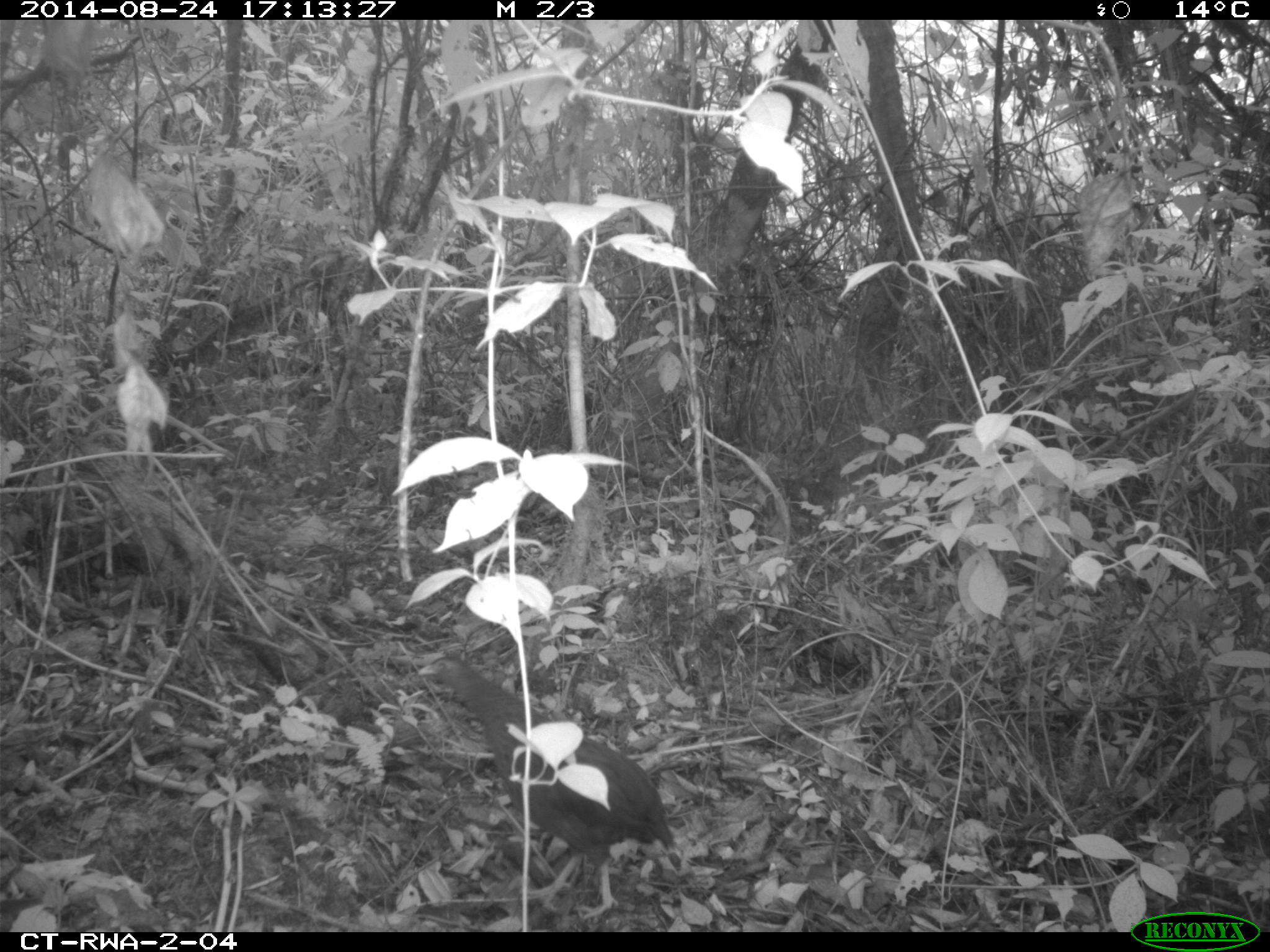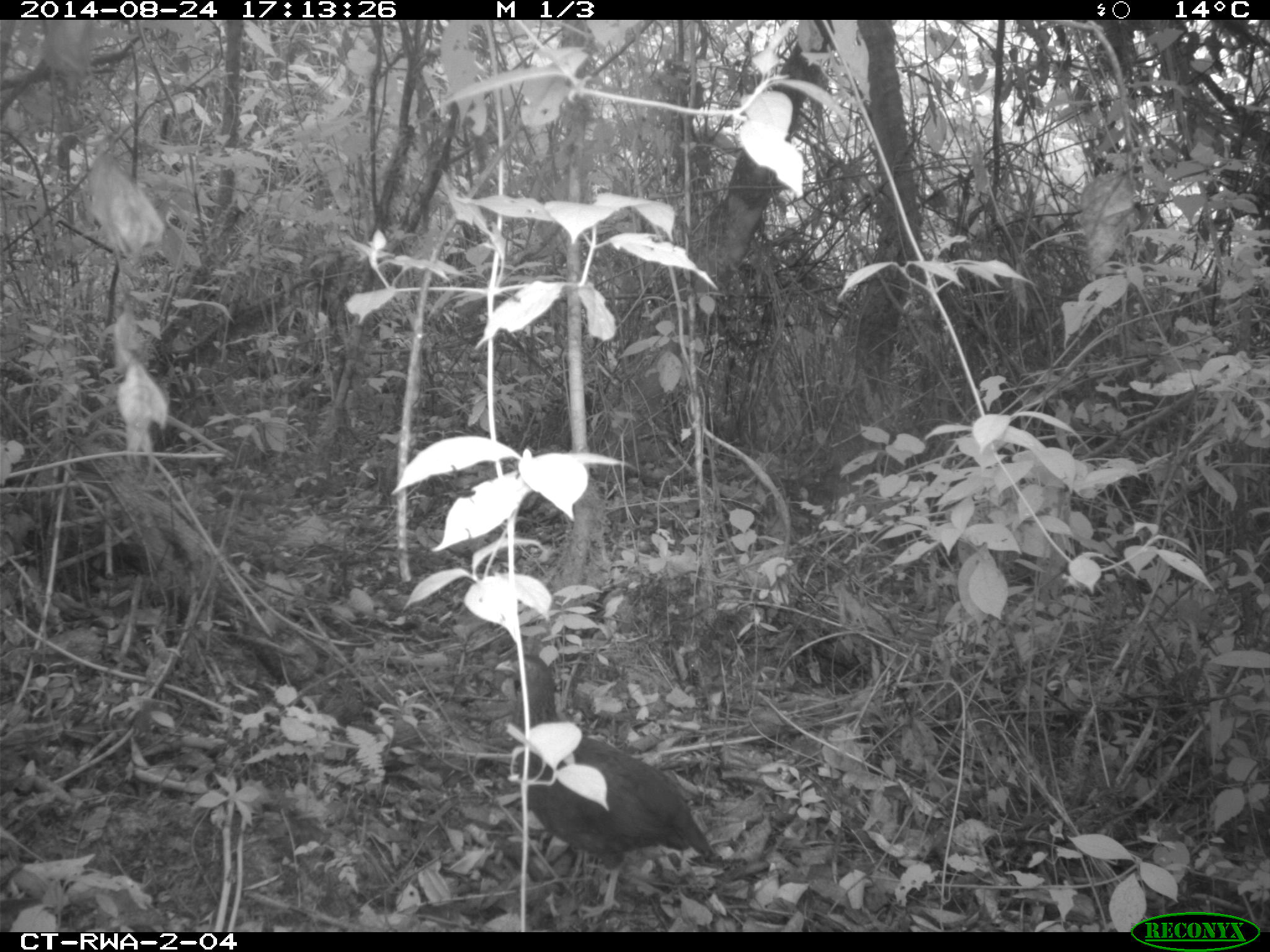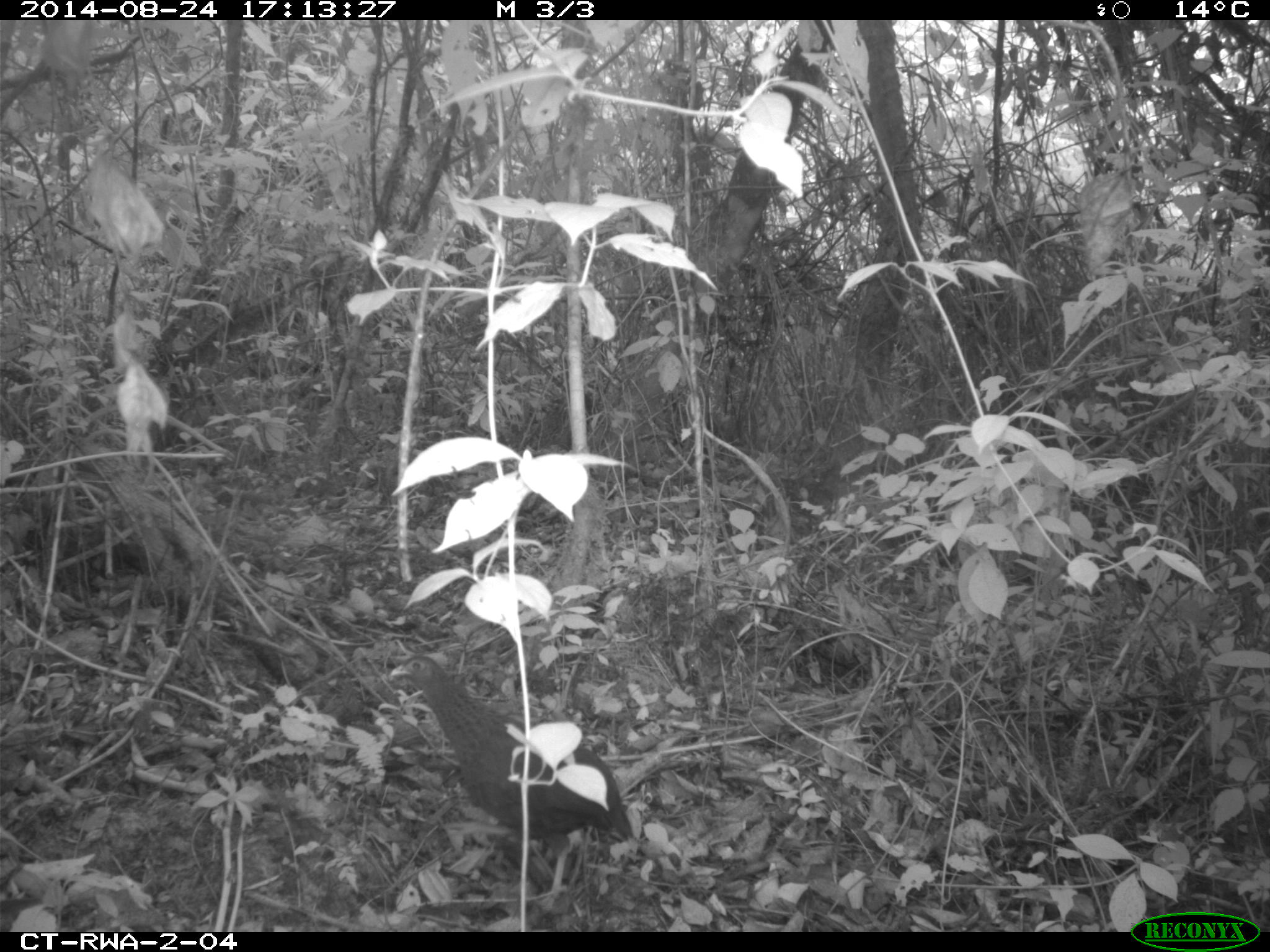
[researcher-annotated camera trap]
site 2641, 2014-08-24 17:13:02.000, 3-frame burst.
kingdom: Animalia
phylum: Chordata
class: Aves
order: Galliformes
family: Phasianidae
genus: Pternistis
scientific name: Pternistis nobilis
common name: handsome francolin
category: francolinus nobilis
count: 1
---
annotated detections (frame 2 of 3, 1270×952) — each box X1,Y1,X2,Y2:
francolinus nobilis: 490,649,728,923